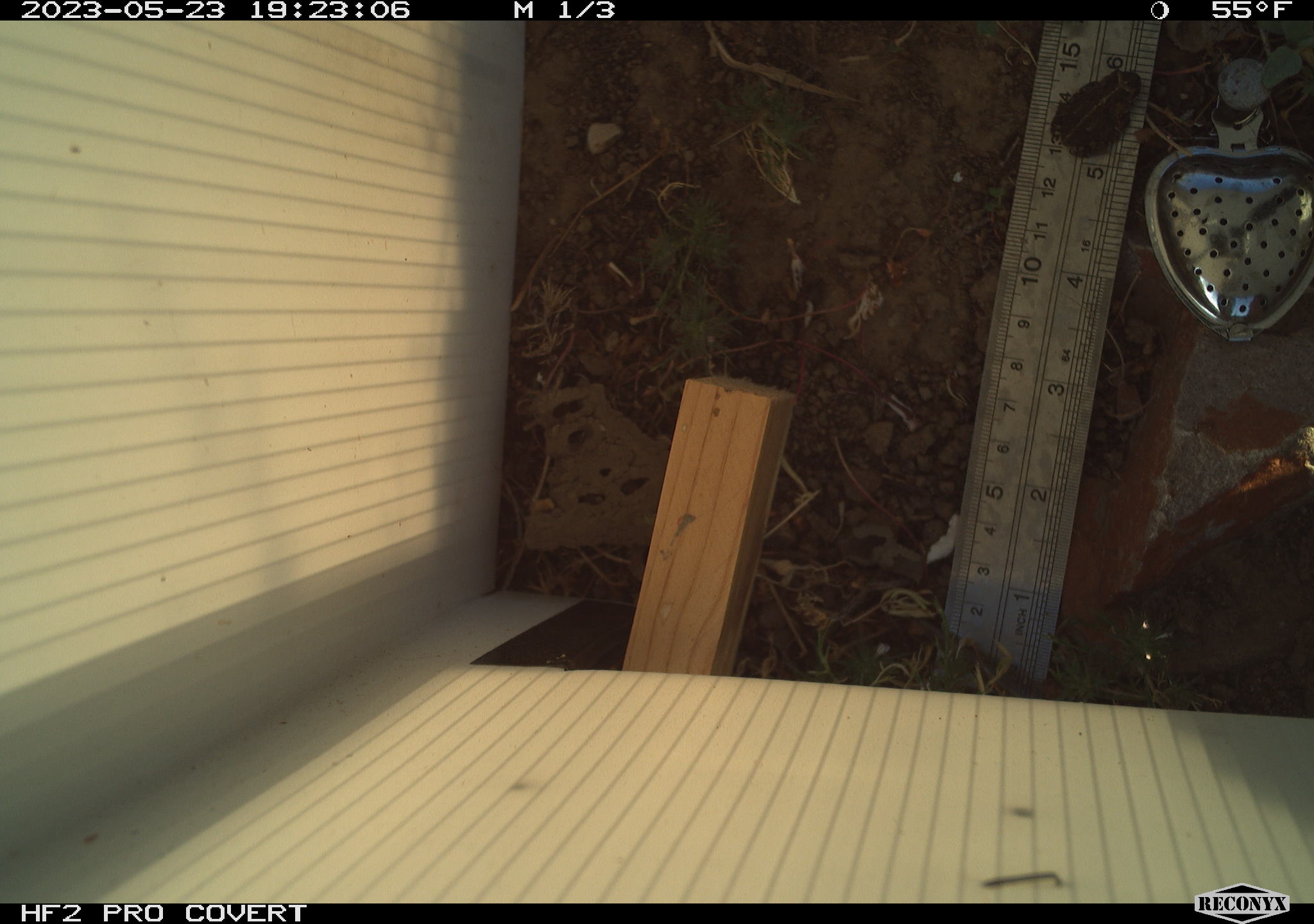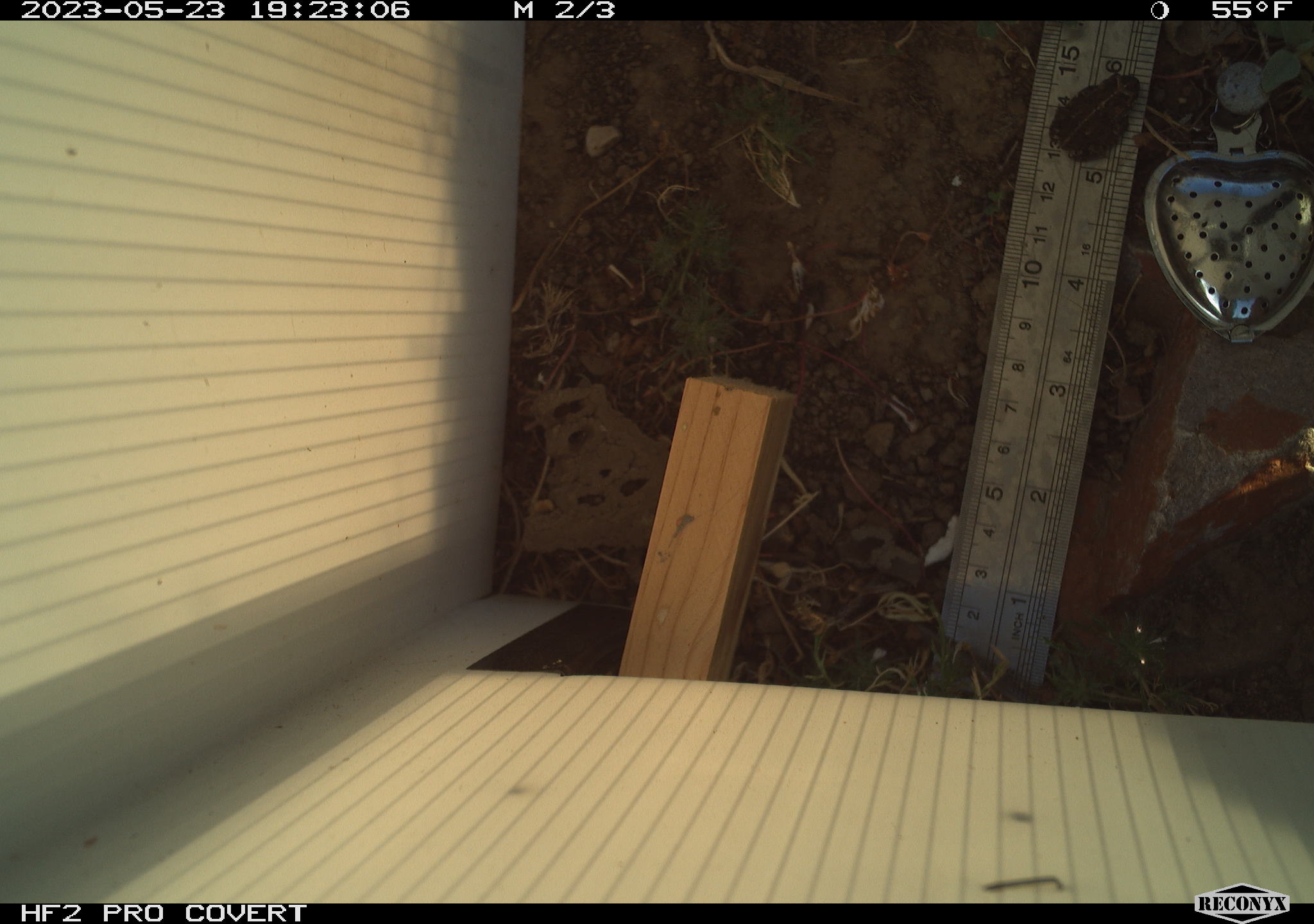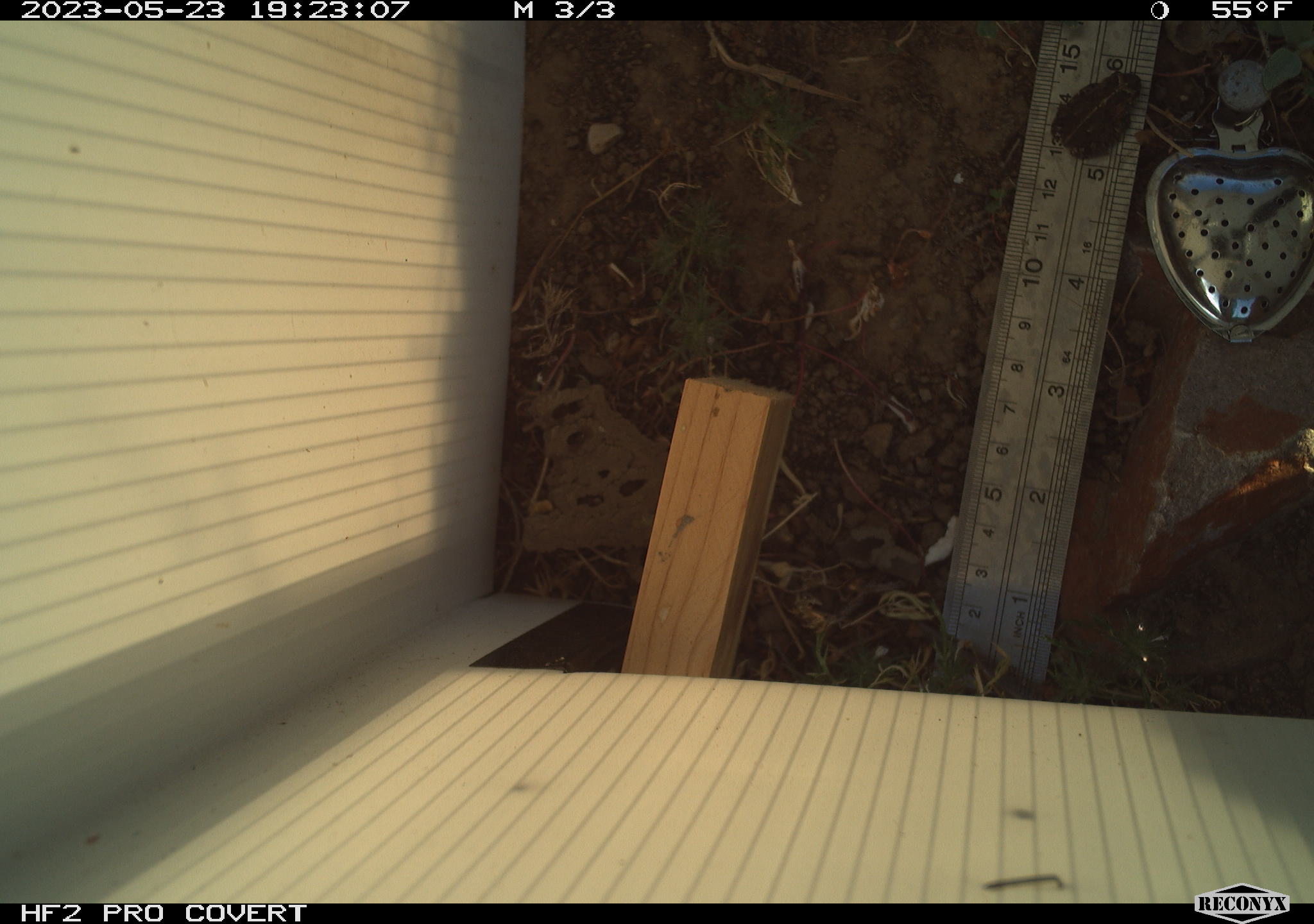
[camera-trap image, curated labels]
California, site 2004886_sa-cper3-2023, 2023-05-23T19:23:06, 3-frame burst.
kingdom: Animalia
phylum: Chordata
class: Amphibia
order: Anura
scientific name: Anura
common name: frogs